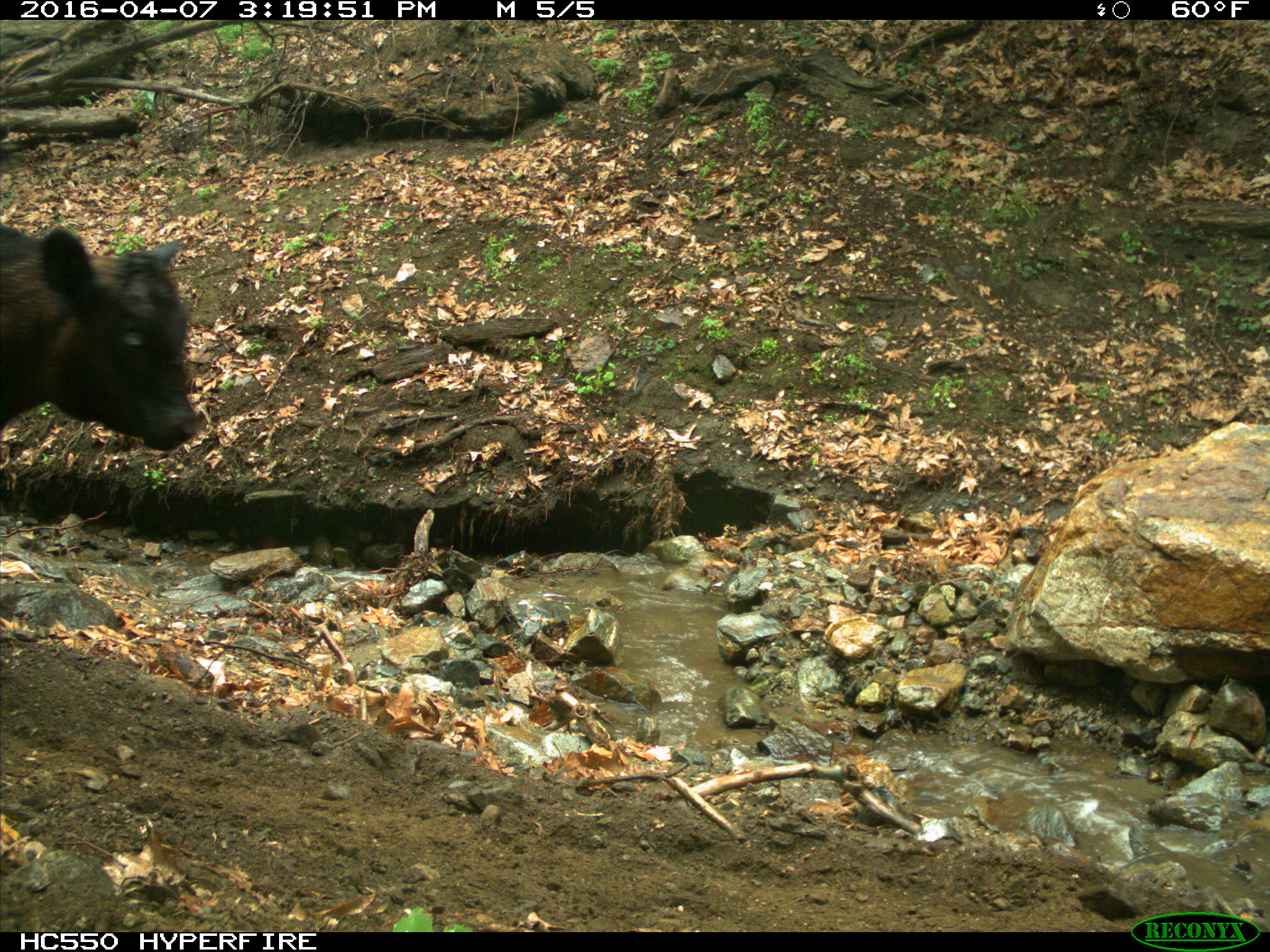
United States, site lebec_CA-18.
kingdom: Animalia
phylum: Chordata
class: Mammalia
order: Artiodactyla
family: Bovidae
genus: Bos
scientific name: Bos taurus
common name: domestic cow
Bos taurus (domestic cow).